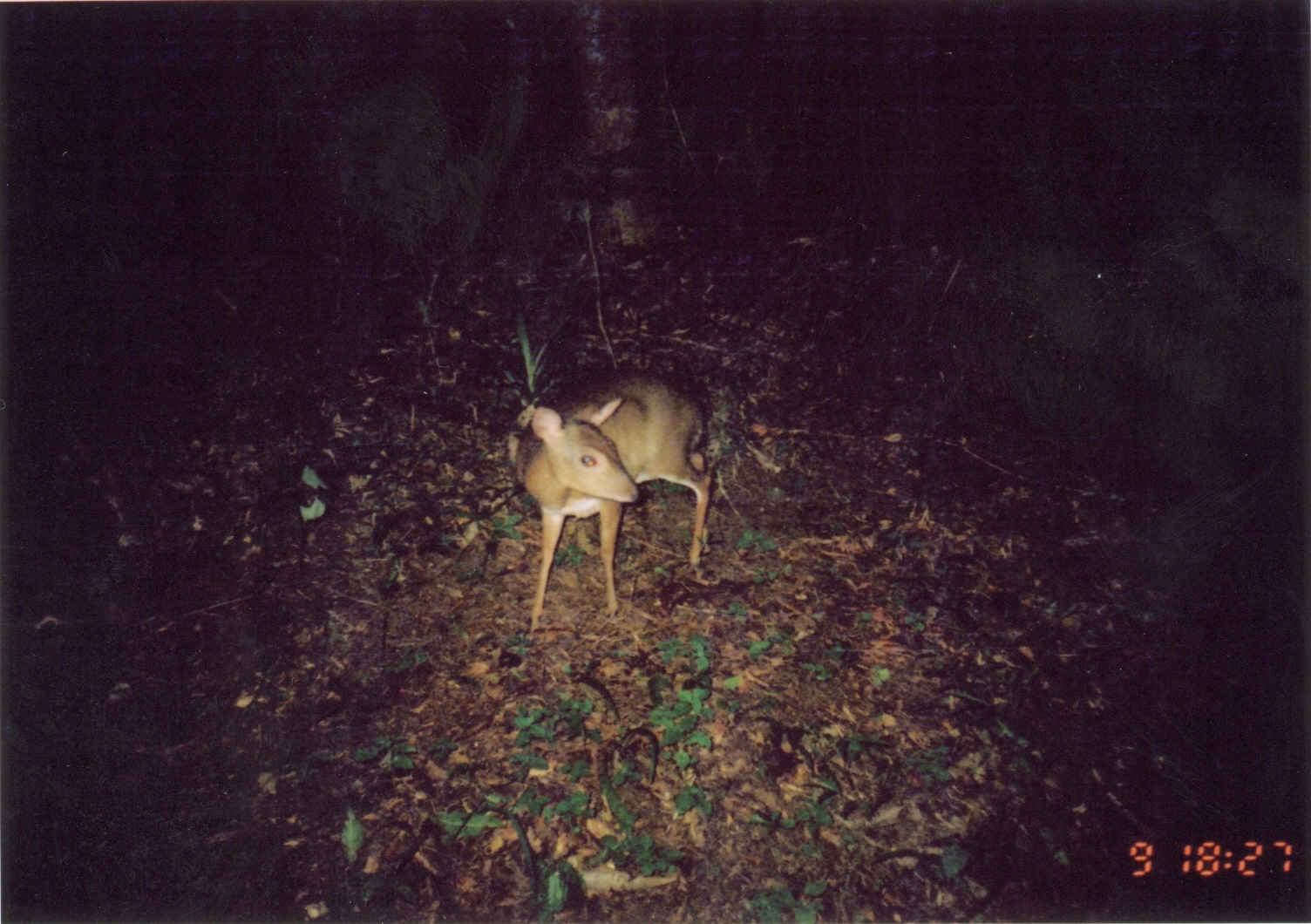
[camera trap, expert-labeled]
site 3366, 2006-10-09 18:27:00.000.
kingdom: Animalia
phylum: Chordata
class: Mammalia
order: Artiodactyla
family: Bovidae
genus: Nesotragus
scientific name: Nesotragus moschatus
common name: suni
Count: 1.